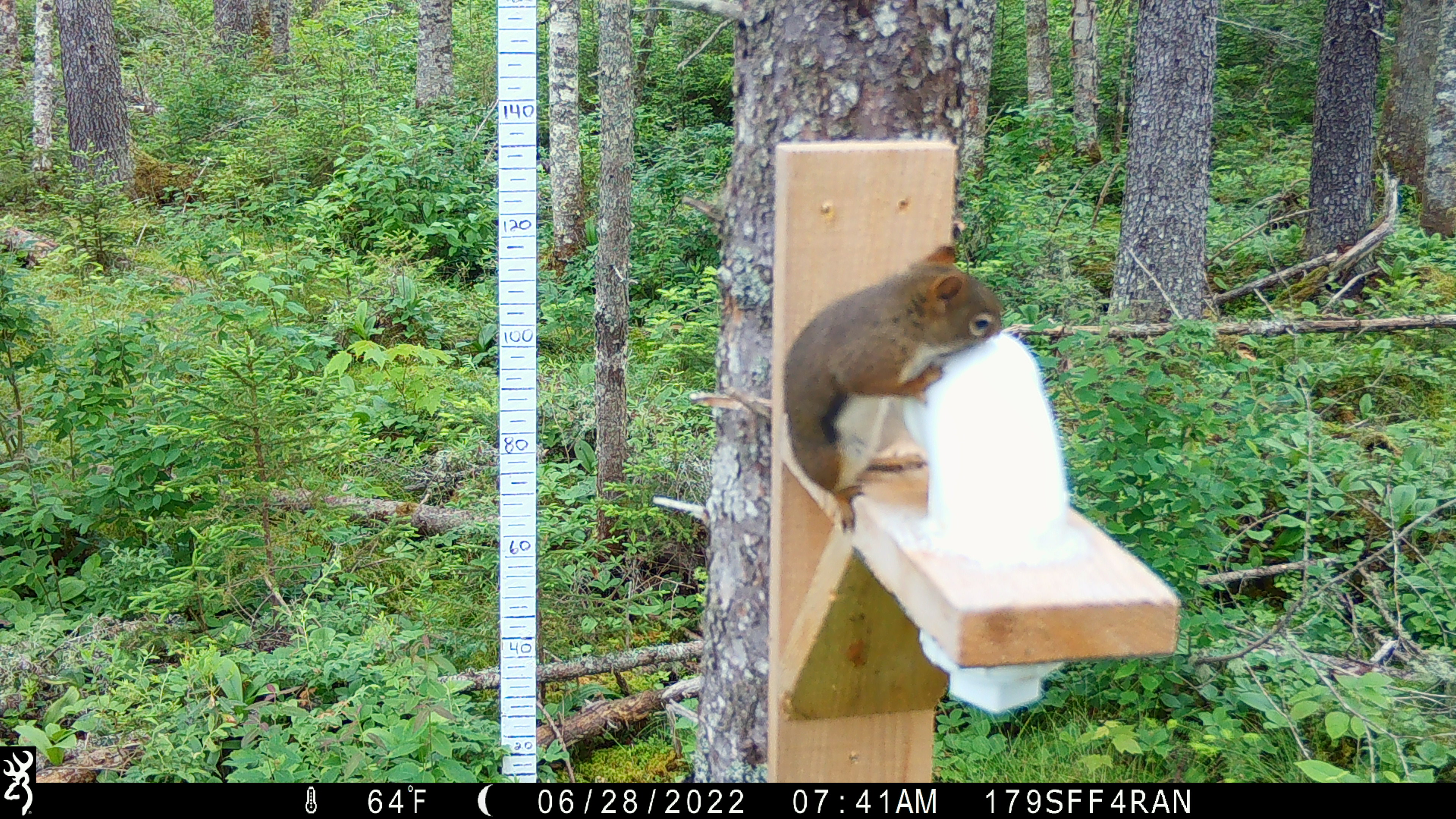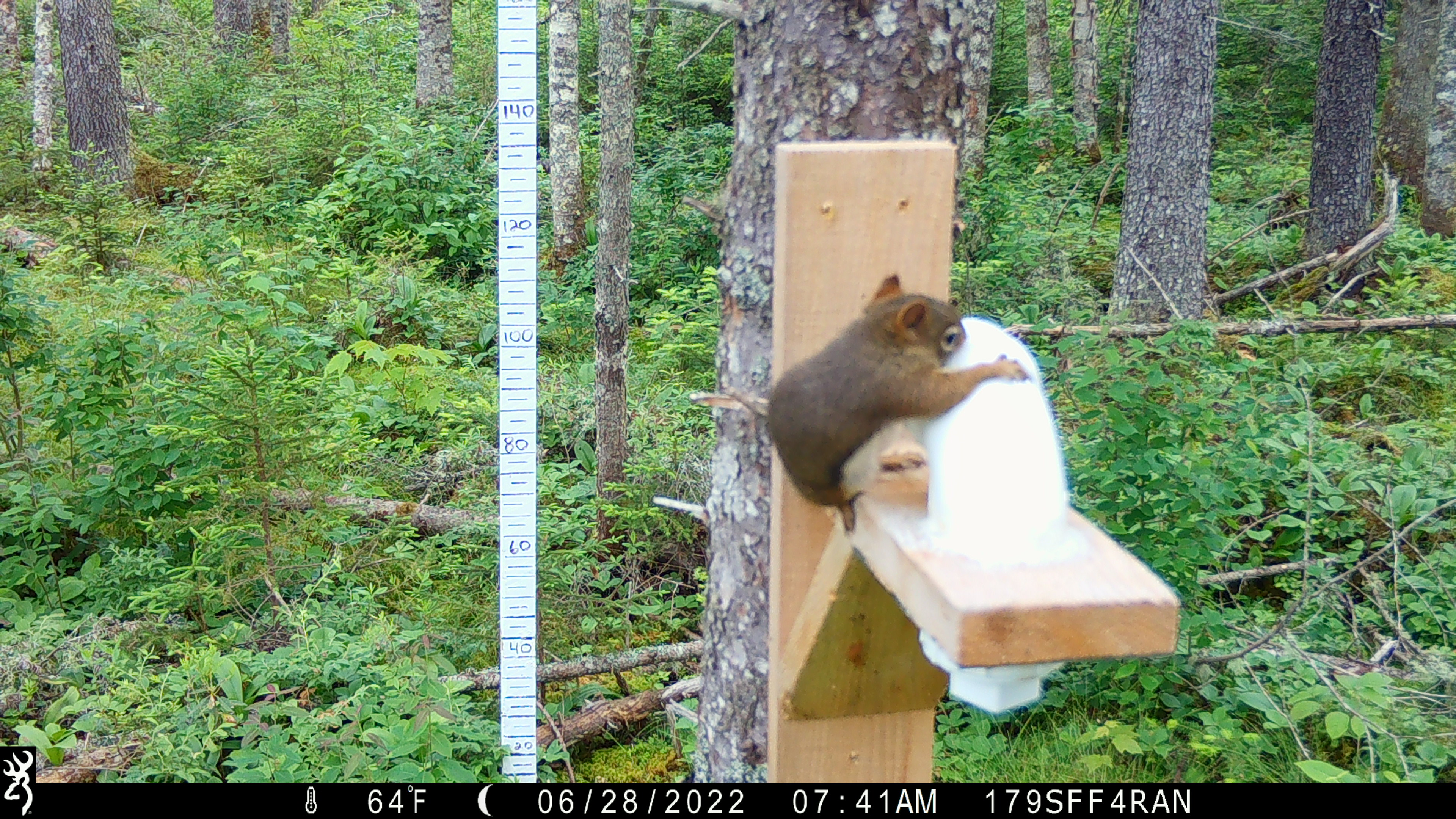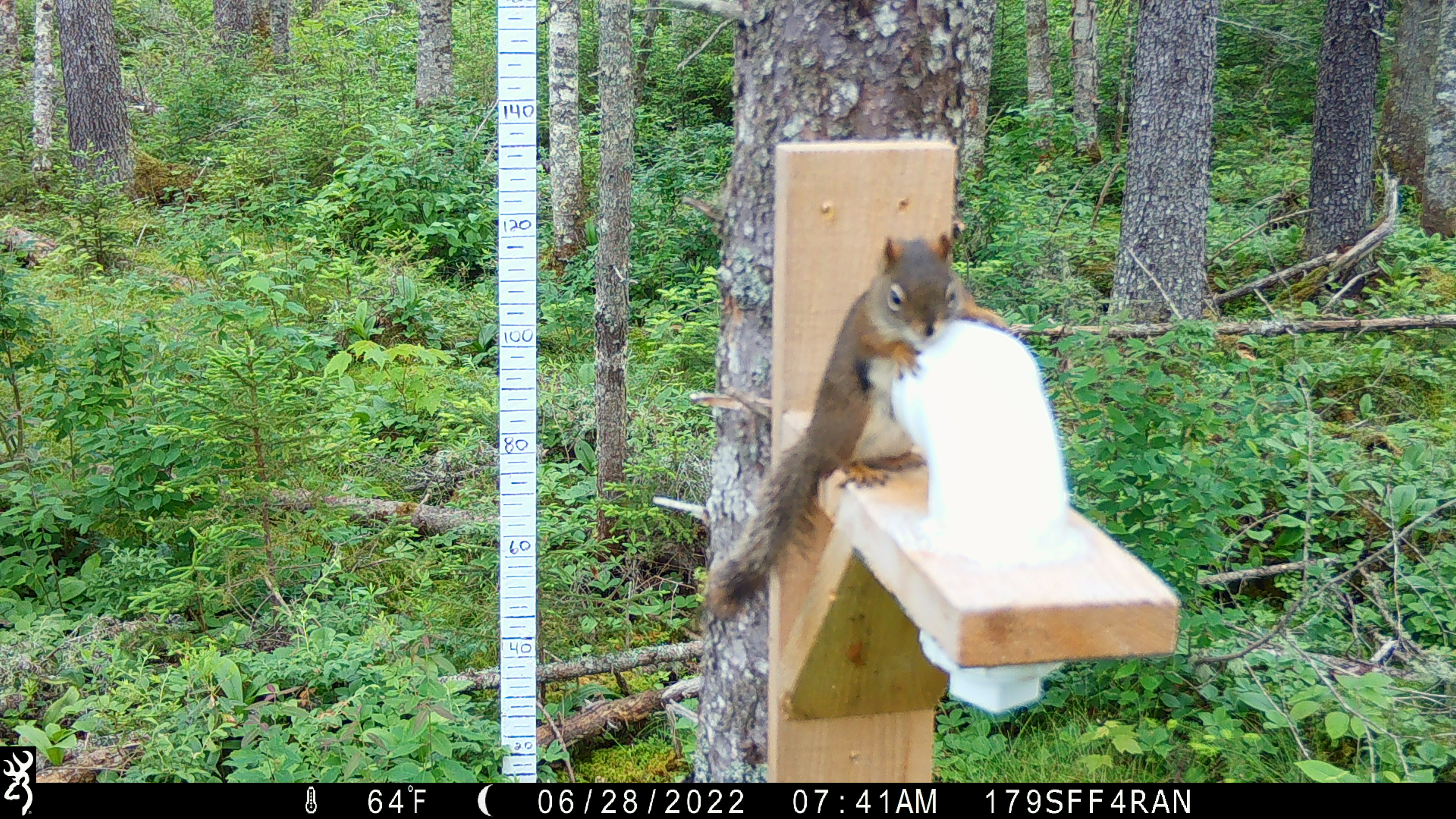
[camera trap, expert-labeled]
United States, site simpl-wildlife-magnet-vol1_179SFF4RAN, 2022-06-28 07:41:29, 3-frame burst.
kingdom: Animalia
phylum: Chordata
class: Mammalia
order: Rodentia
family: Sciuridae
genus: Tamiasciurus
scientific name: Tamiasciurus hudsonicus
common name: red squirrel